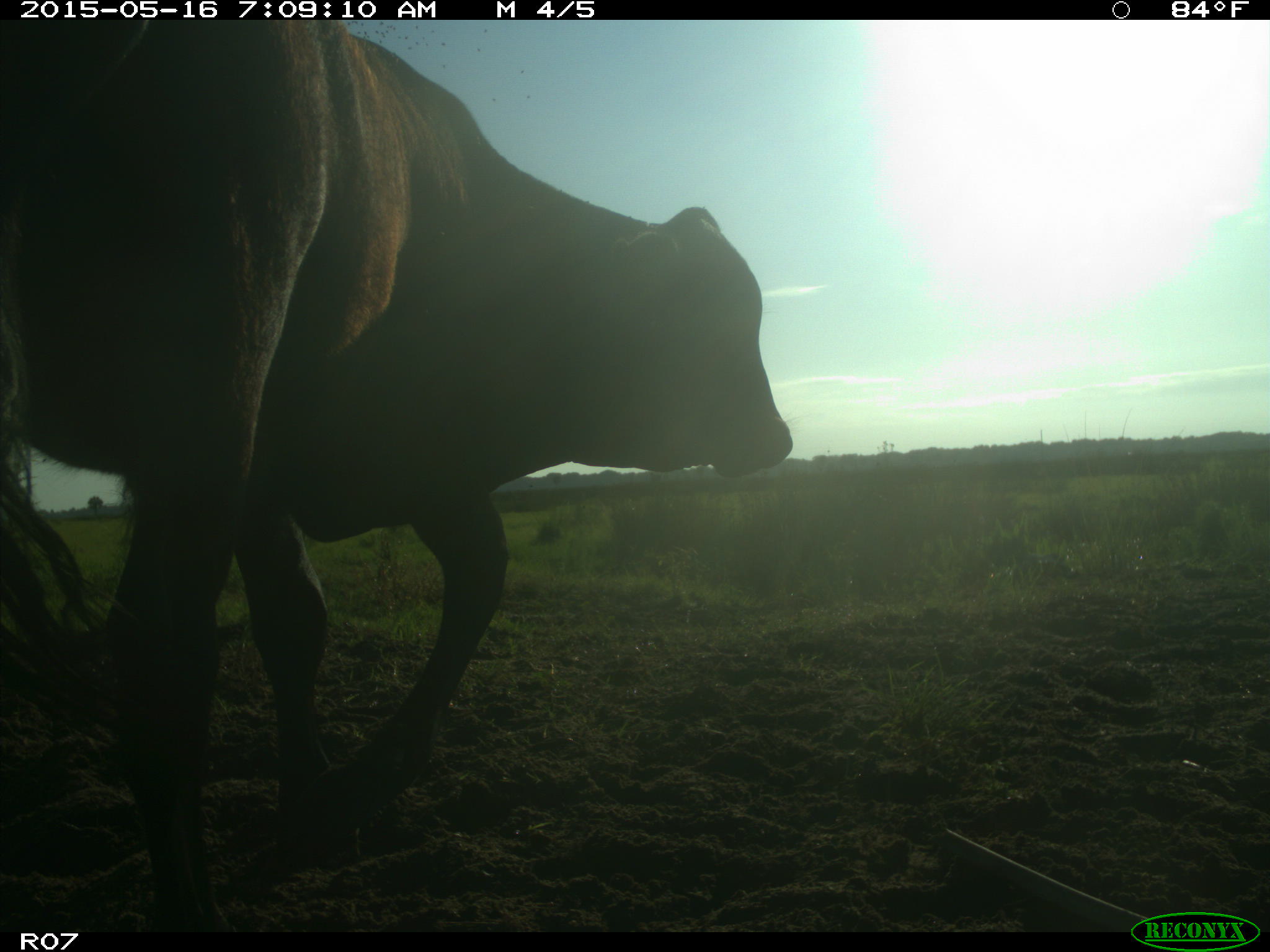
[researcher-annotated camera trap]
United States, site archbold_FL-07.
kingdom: Animalia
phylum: Chordata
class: Mammalia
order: Artiodactyla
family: Bovidae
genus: Bos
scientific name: Bos taurus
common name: domestic cow